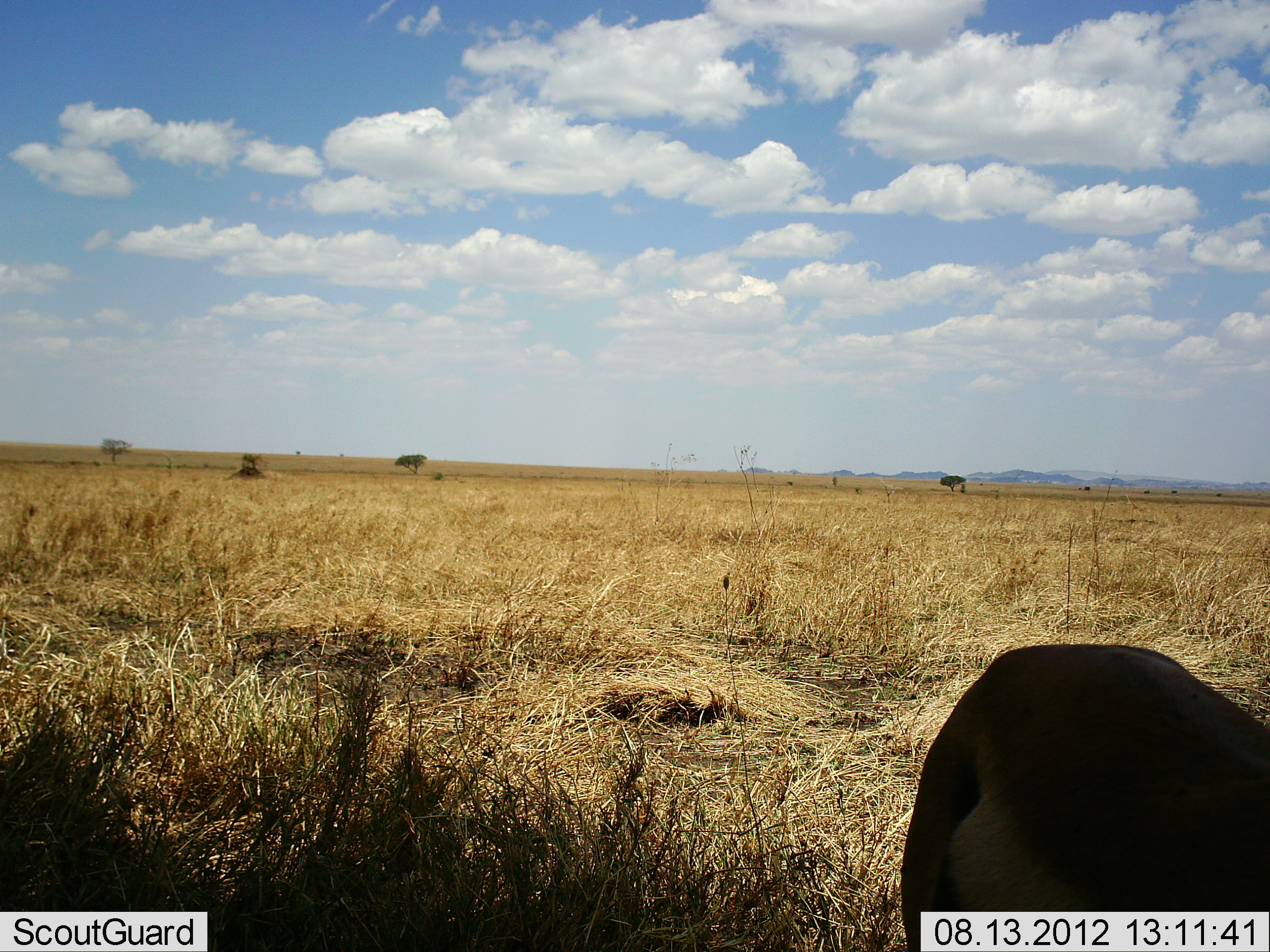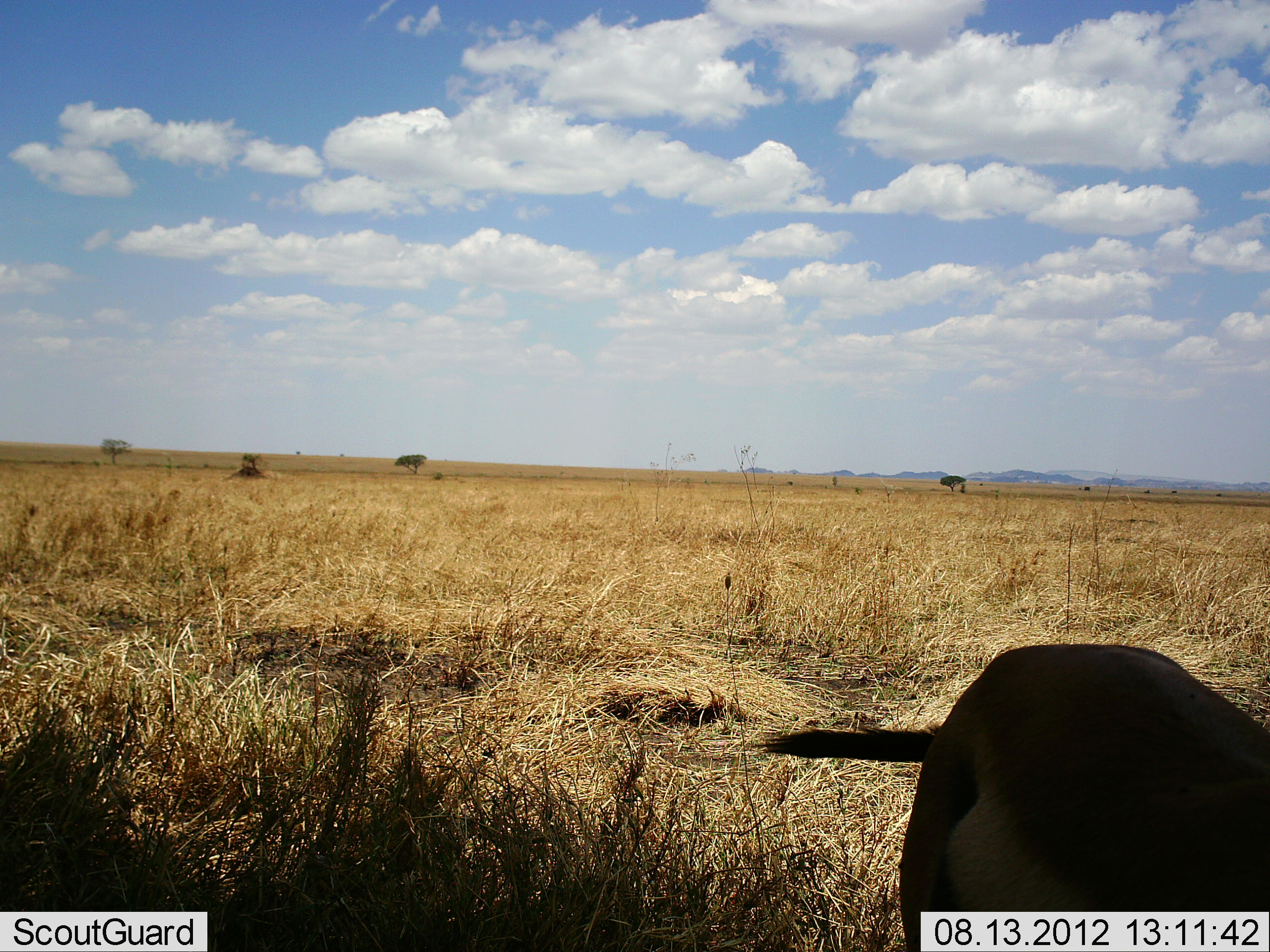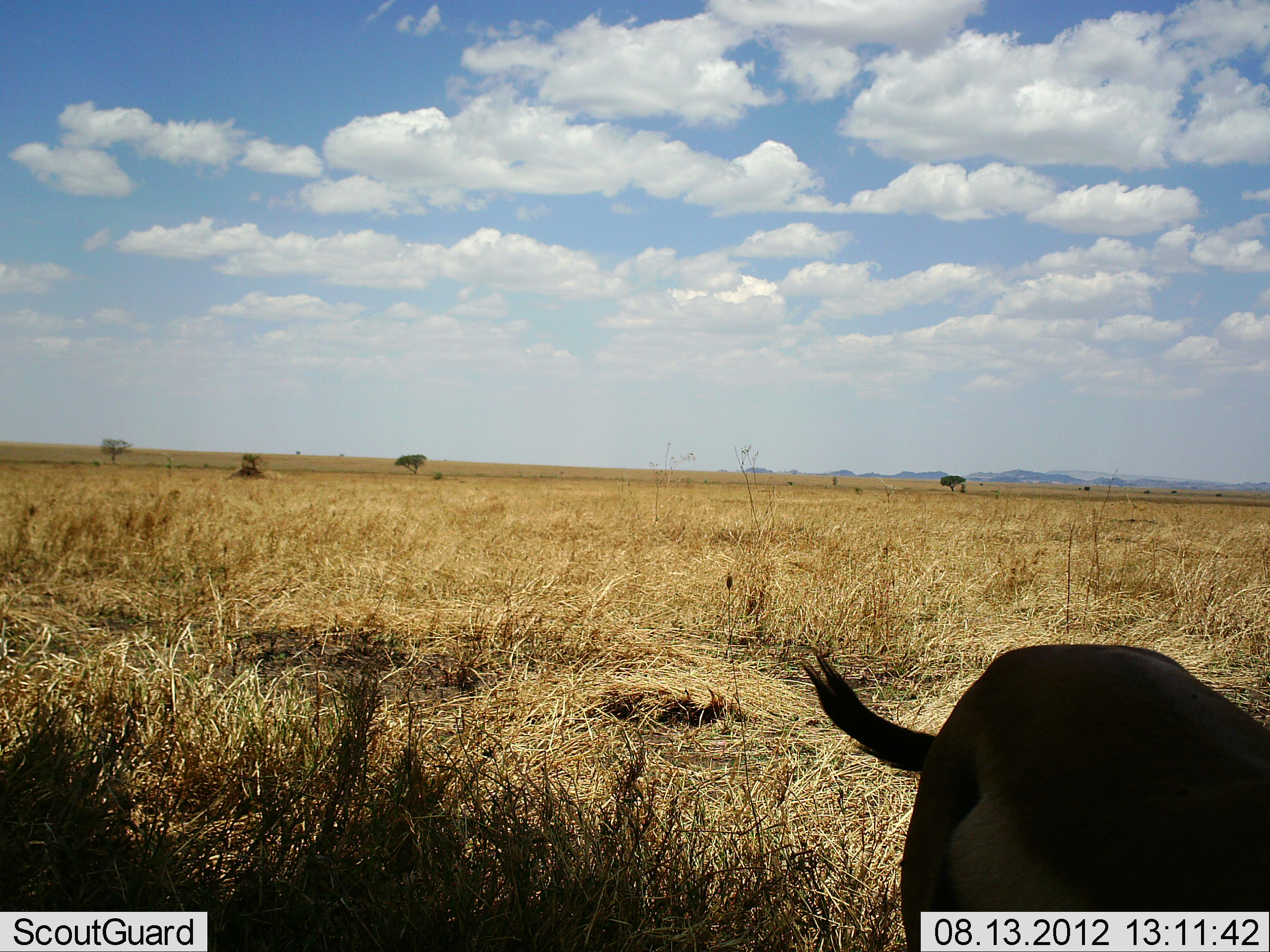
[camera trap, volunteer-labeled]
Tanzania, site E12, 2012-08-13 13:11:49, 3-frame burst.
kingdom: Animalia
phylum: Chordata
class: Mammalia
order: Artiodactyla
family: Bovidae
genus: Eudorcas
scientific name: Eudorcas thomsonii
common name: thomson's gazelle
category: gazellethomsons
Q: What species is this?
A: Gazellethomsons (thomson's gazelle) (Eudorcas thomsonii).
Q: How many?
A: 1.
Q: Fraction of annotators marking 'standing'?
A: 70%.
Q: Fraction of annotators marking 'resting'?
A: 0%.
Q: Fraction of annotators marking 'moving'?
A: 10%.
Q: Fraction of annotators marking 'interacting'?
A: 0%.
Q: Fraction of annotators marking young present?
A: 0%.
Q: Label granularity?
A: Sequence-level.